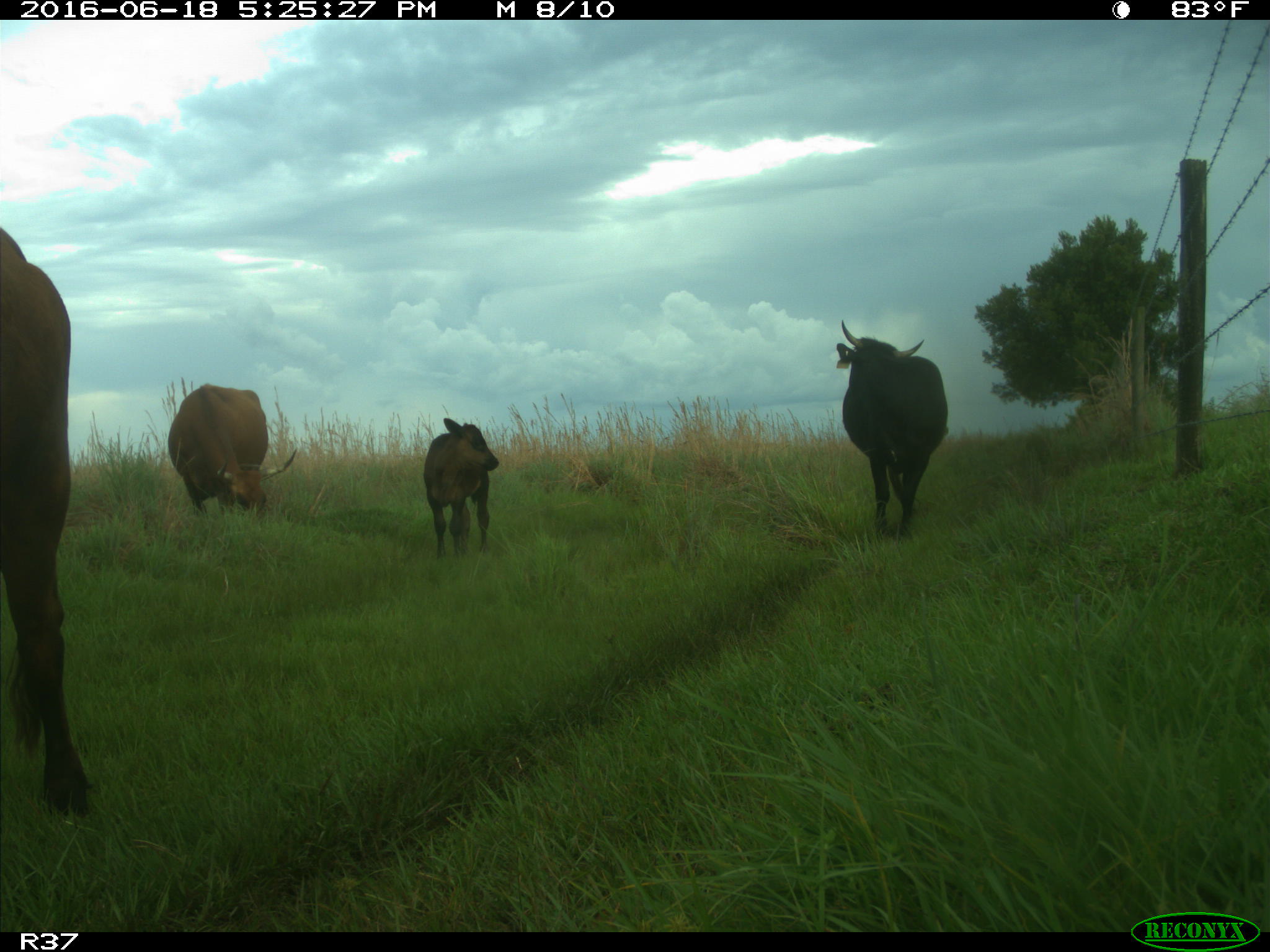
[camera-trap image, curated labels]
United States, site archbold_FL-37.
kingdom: Animalia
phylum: Chordata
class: Mammalia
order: Artiodactyla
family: Bovidae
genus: Bos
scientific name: Bos taurus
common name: domestic cow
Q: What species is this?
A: Bos taurus (domestic cow).